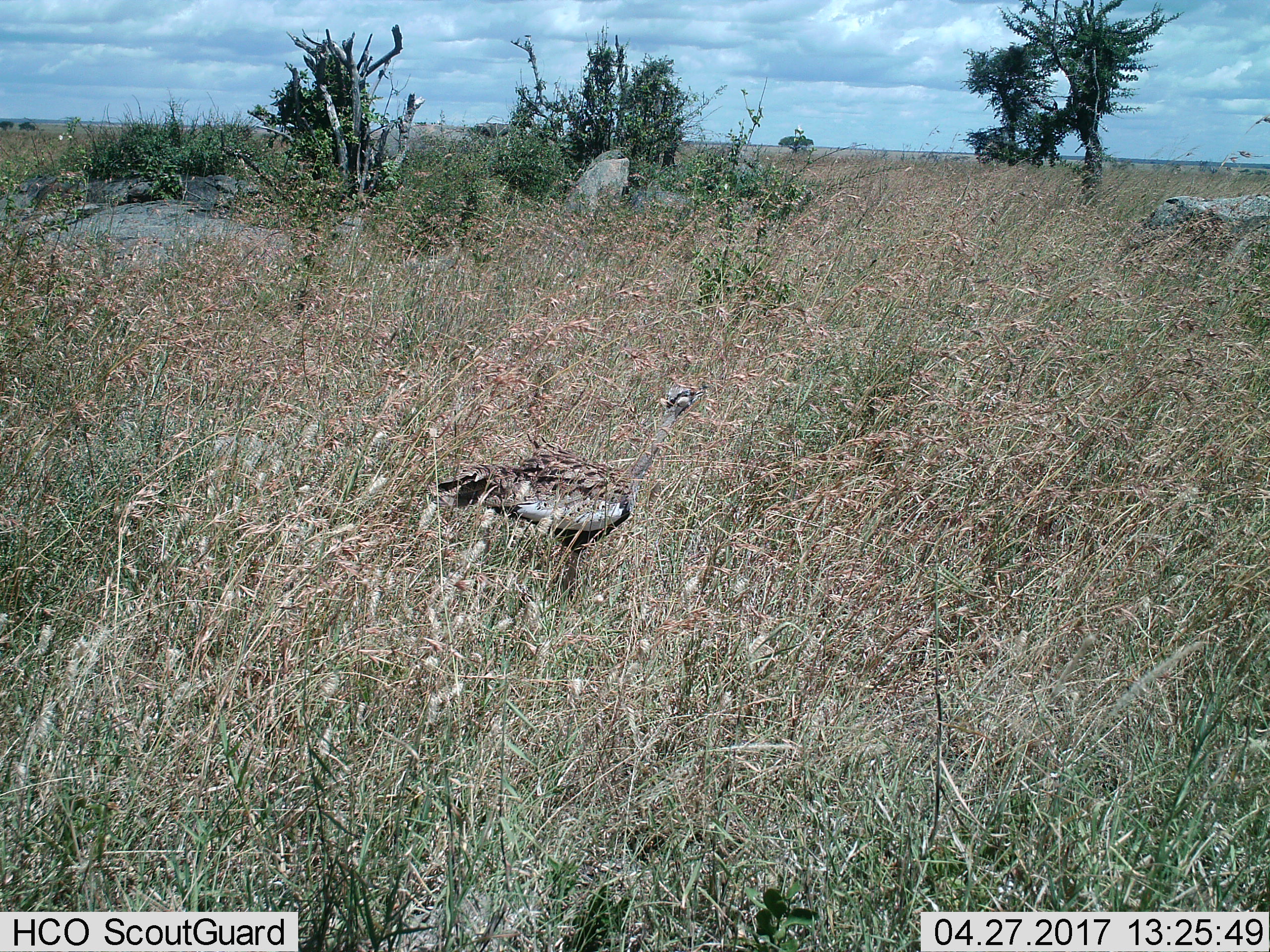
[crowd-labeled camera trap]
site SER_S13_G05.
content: unidentified animal